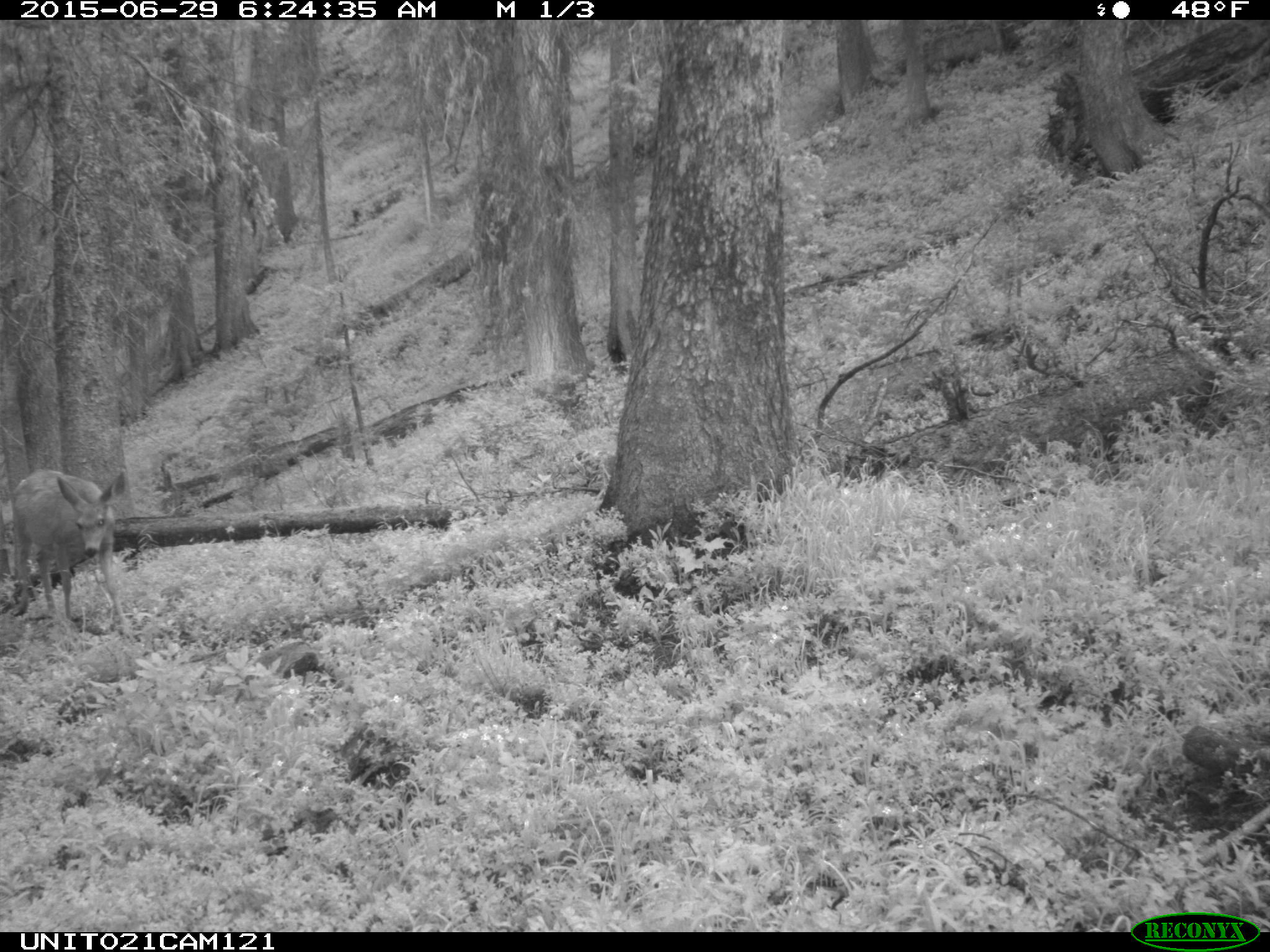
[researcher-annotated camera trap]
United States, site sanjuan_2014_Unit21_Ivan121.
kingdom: Animalia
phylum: Chordata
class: Mammalia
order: Artiodactyla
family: Cervidae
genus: Odocoileus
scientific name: Odocoileus hemionus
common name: mule deer